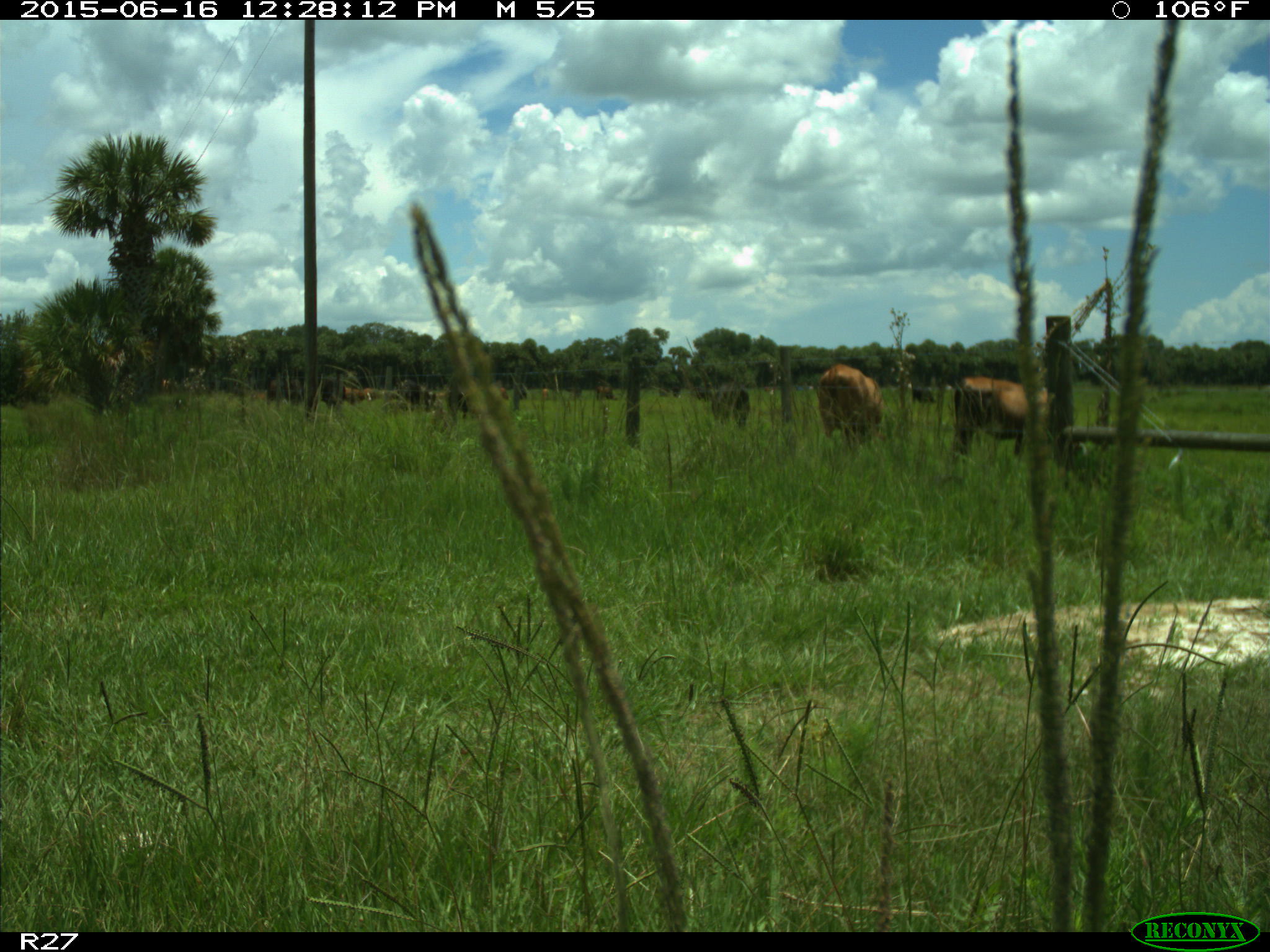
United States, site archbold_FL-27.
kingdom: Animalia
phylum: Chordata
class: Mammalia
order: Artiodactyla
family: Bovidae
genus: Bos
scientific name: Bos taurus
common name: domestic cow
Bos taurus (domestic cow).